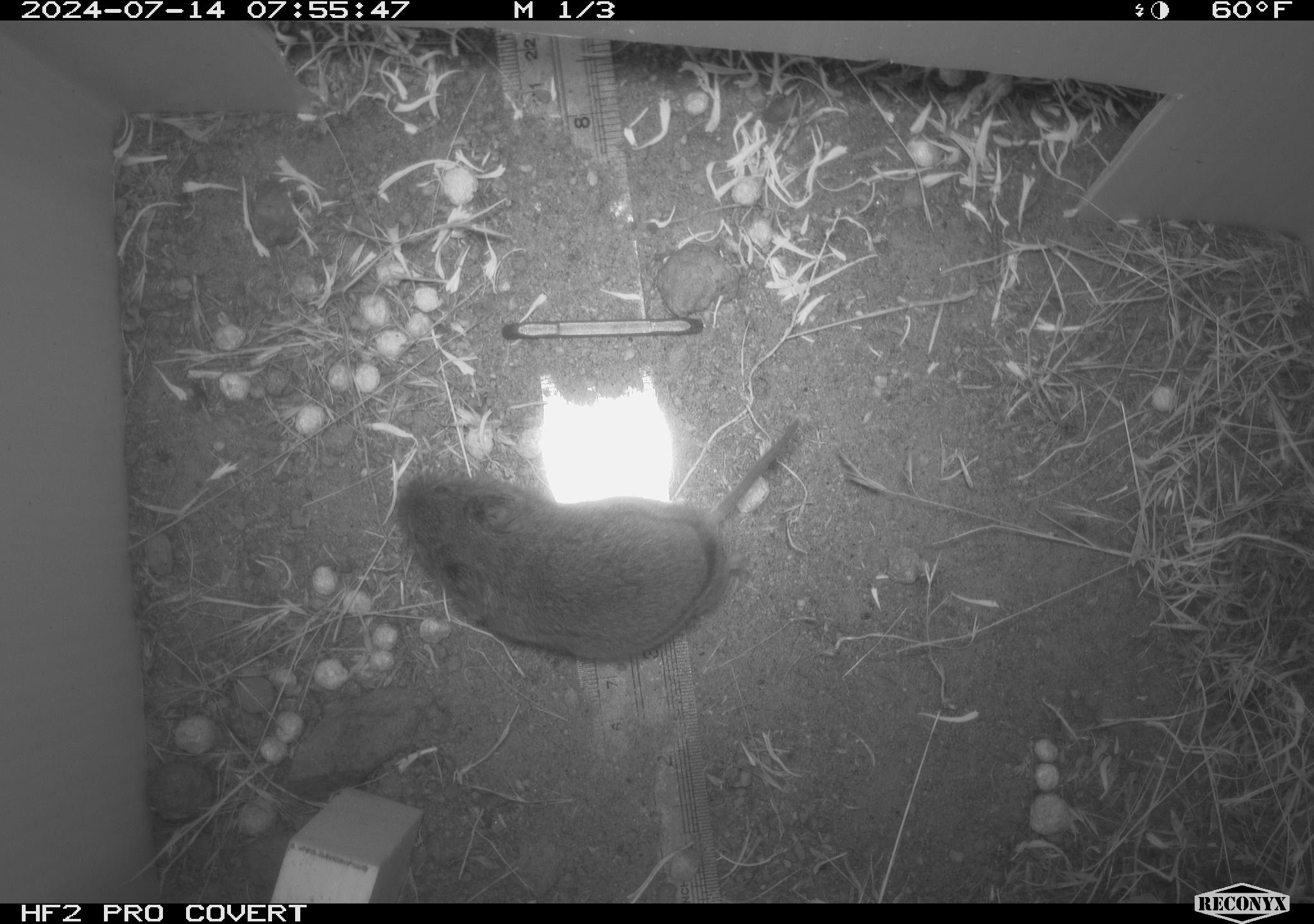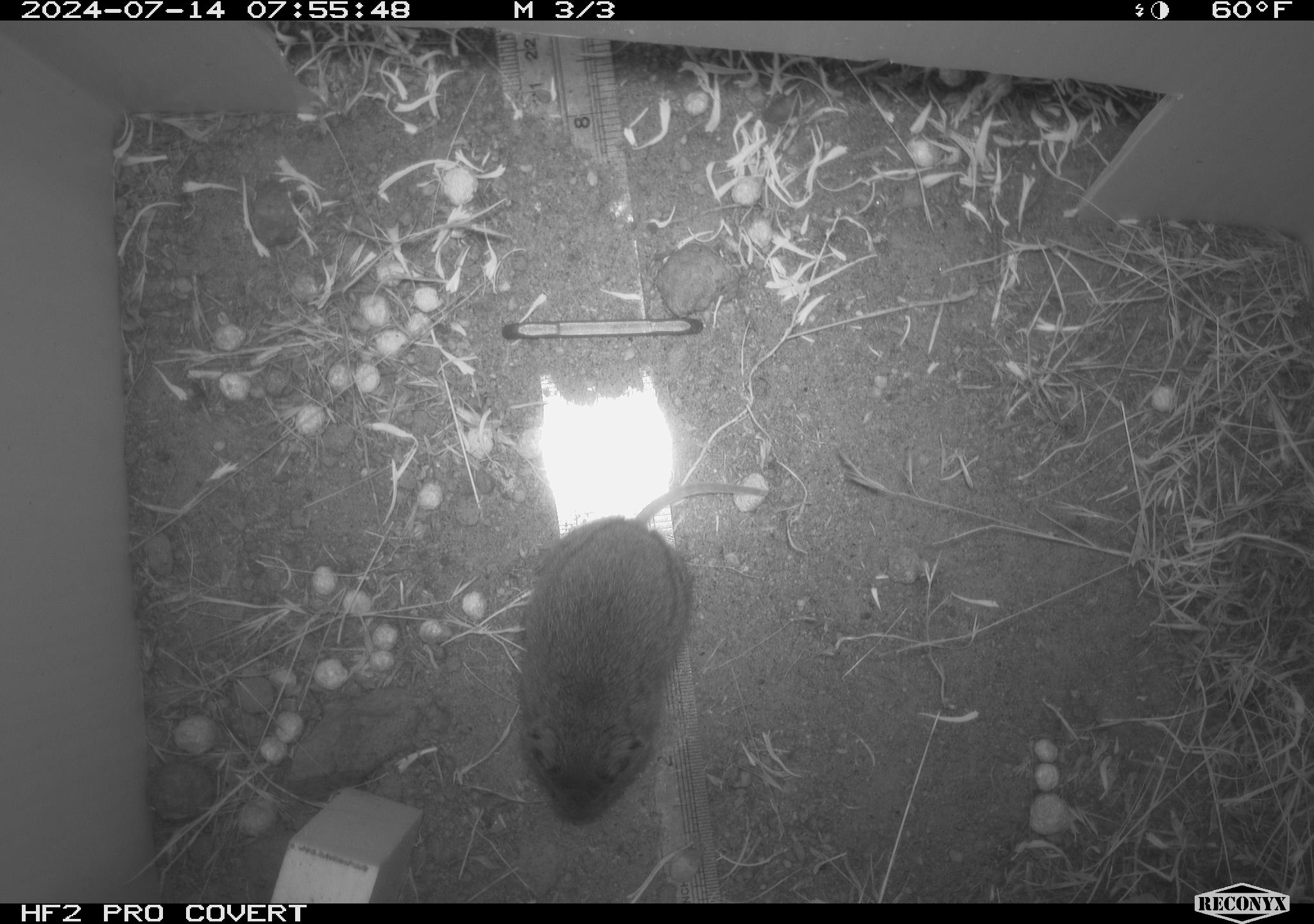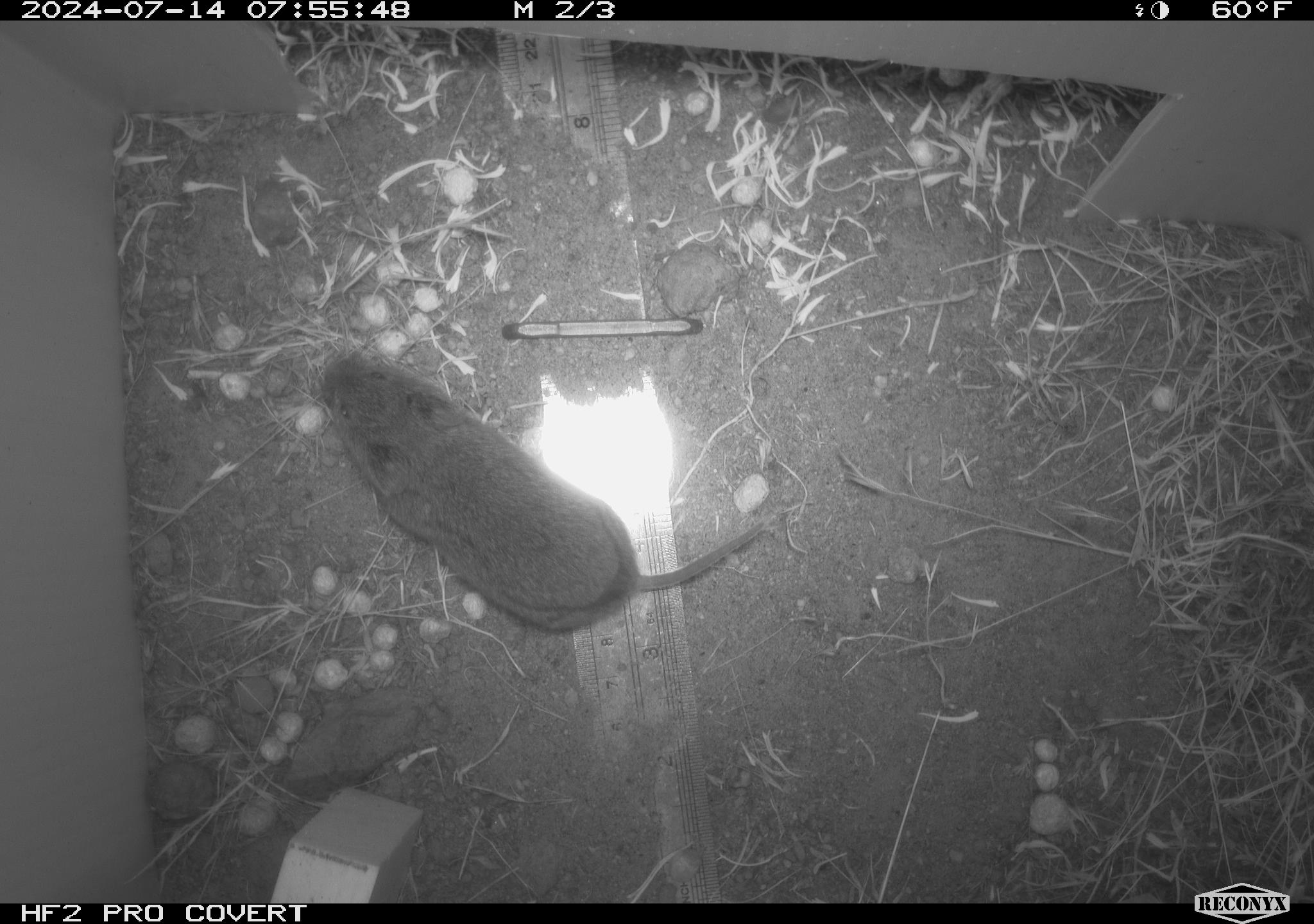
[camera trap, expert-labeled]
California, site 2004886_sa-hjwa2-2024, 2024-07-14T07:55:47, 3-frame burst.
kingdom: Animalia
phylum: Chordata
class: Mammalia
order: Rodentia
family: Cricetidae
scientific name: Cricetidae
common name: hamsters, voles, lemmings, and allies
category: cricetidae family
Cricetidae family (hamsters, voles, lemmings, and allies) (Cricetidae).